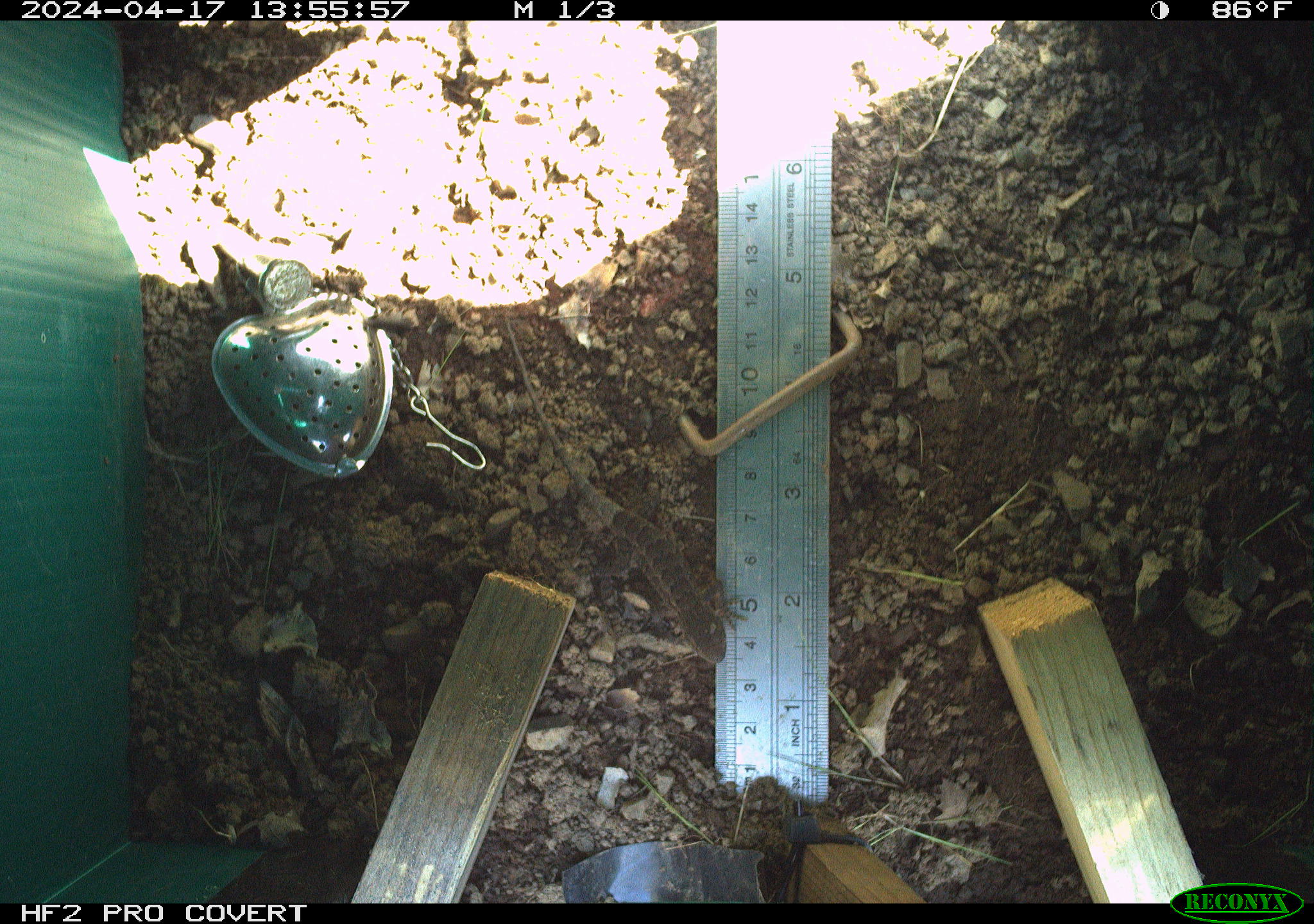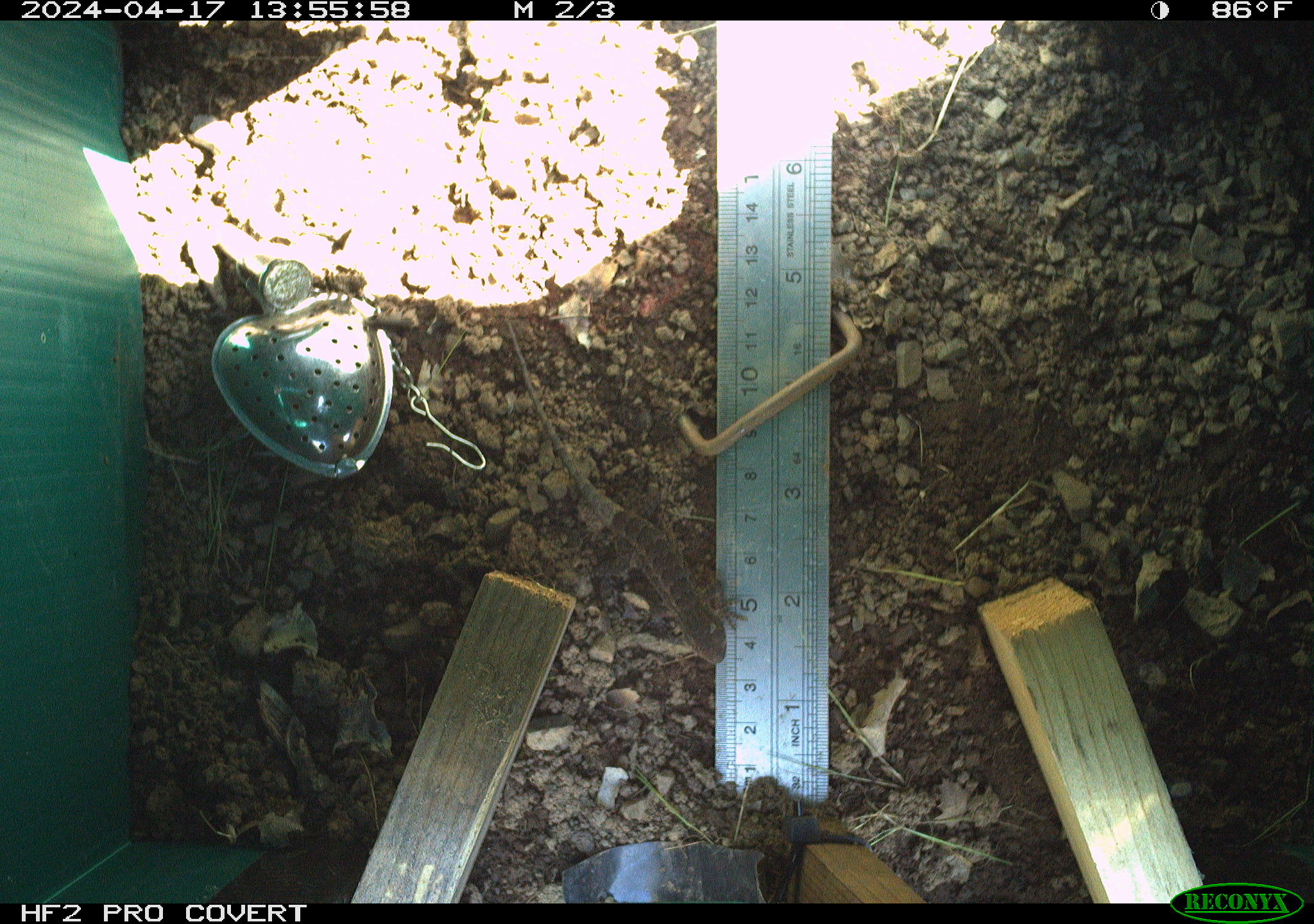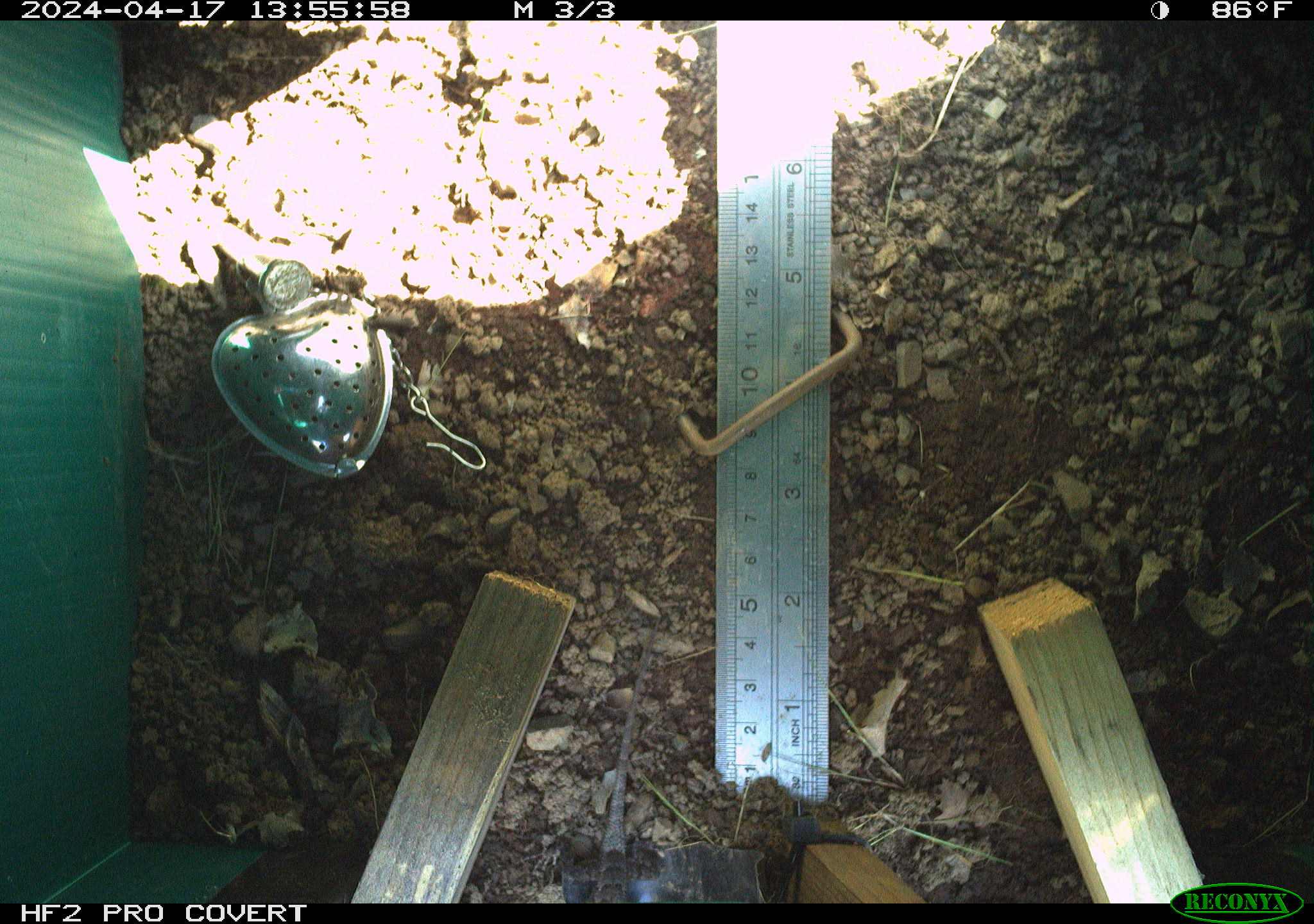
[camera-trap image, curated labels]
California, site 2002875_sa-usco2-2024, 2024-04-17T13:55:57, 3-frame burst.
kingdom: Animalia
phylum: Chordata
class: Reptilia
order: Squamata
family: Phrynosomatidae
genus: Sceloporus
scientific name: Sceloporus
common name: spiny lizards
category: sceloporus species